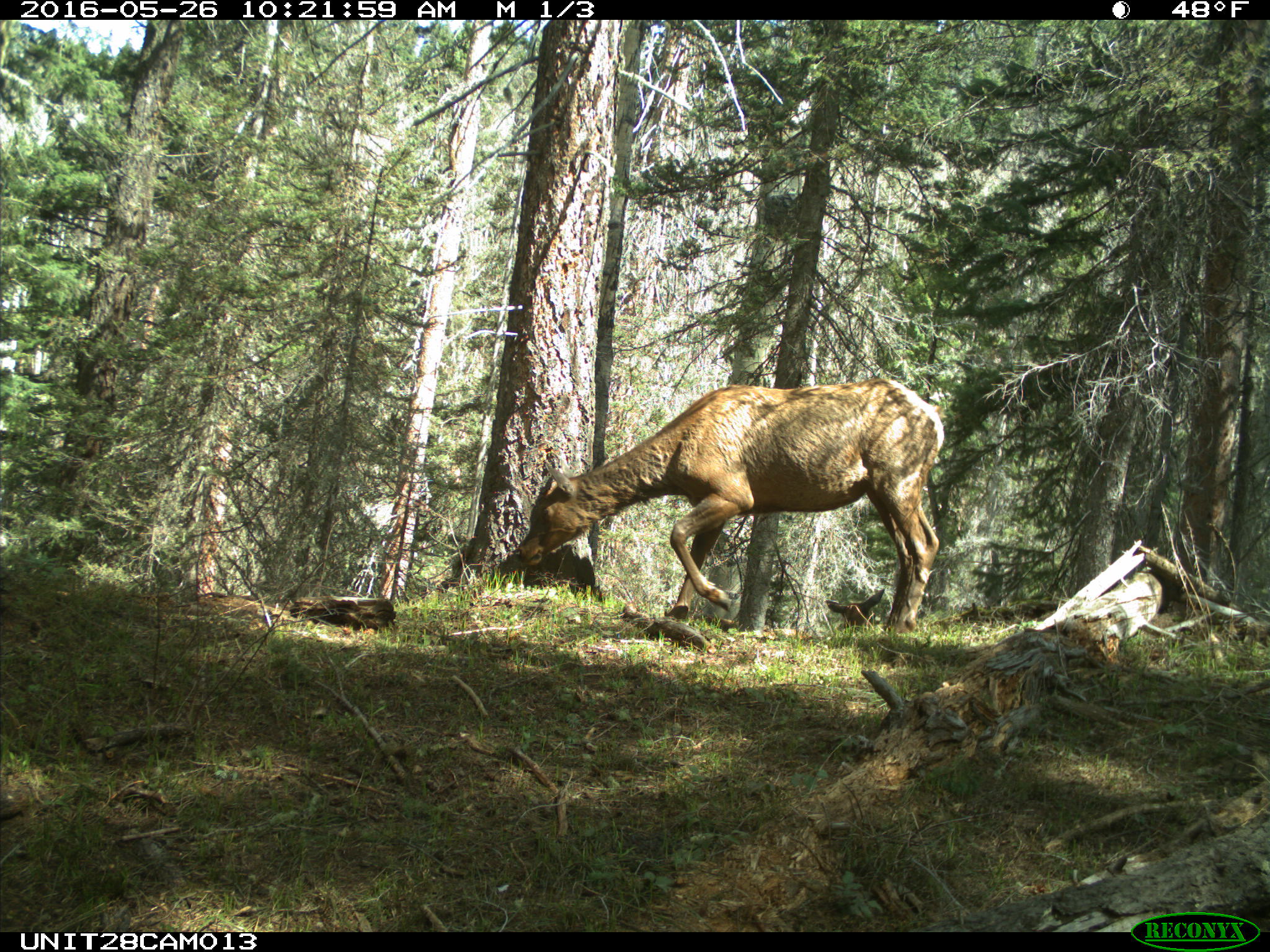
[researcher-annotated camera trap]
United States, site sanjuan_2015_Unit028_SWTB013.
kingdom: Animalia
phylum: Chordata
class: Mammalia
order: Artiodactyla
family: Cervidae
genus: Cervus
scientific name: Cervus elaphus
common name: red deer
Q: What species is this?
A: Cervus elaphus (red deer).